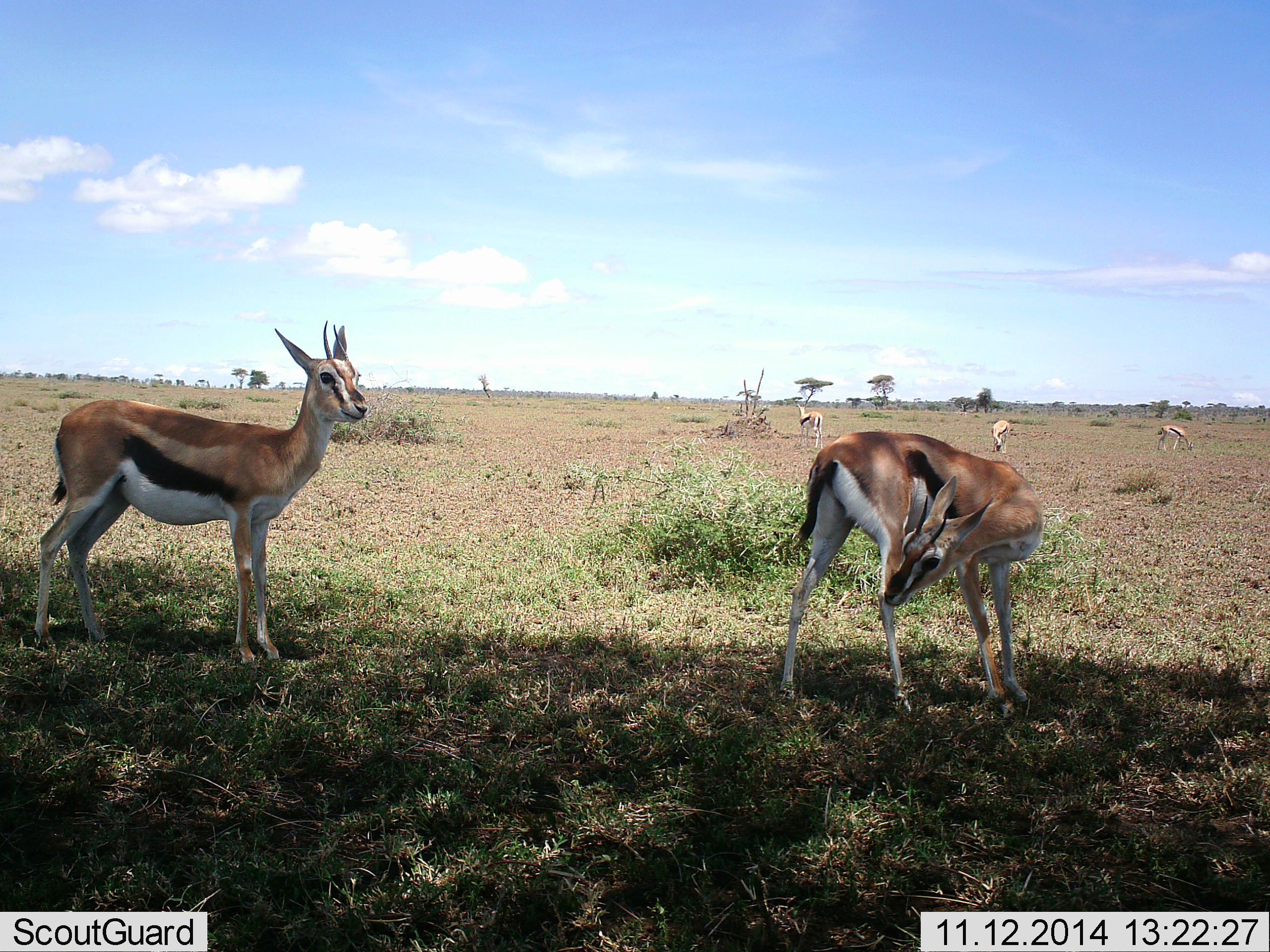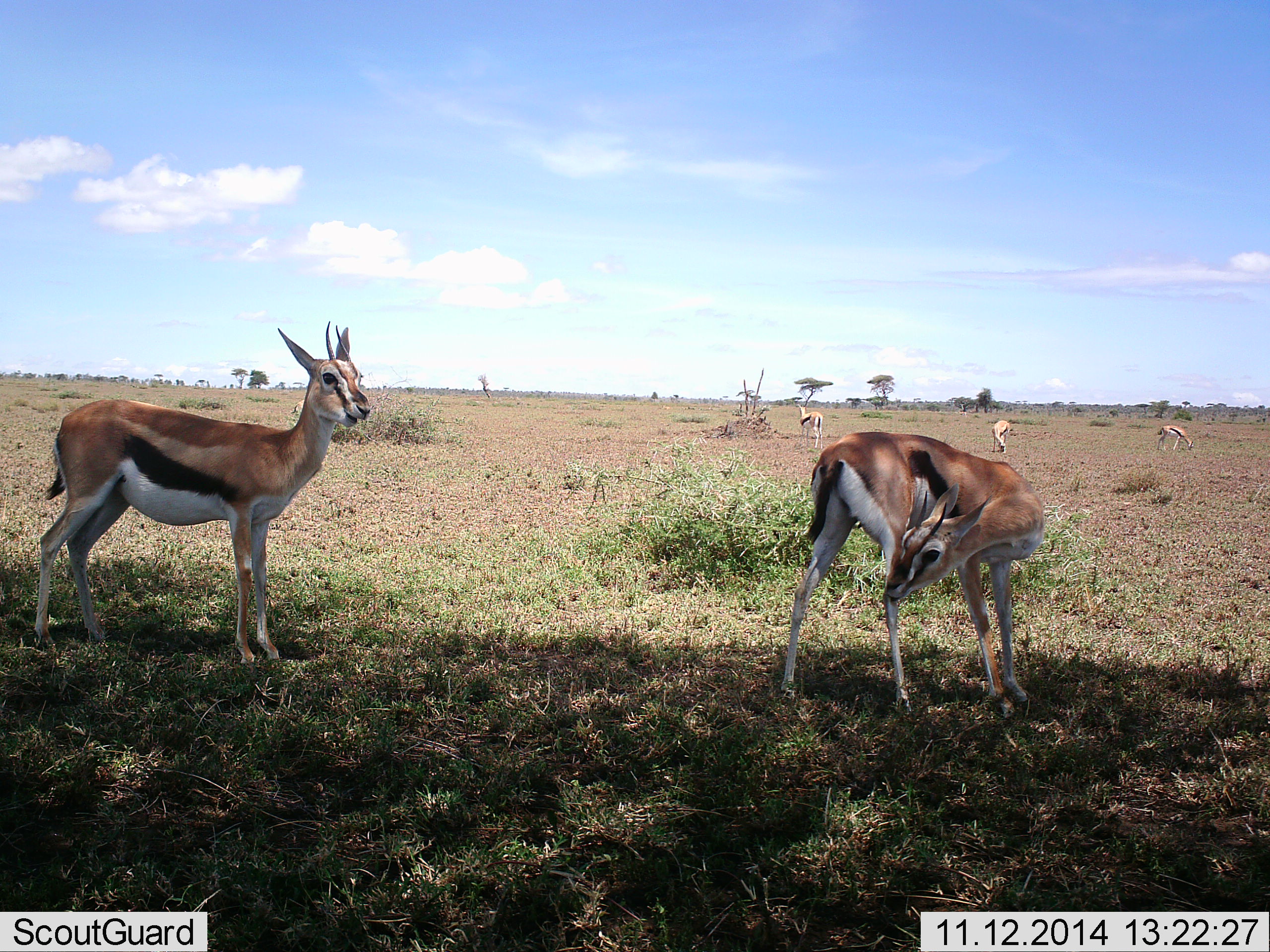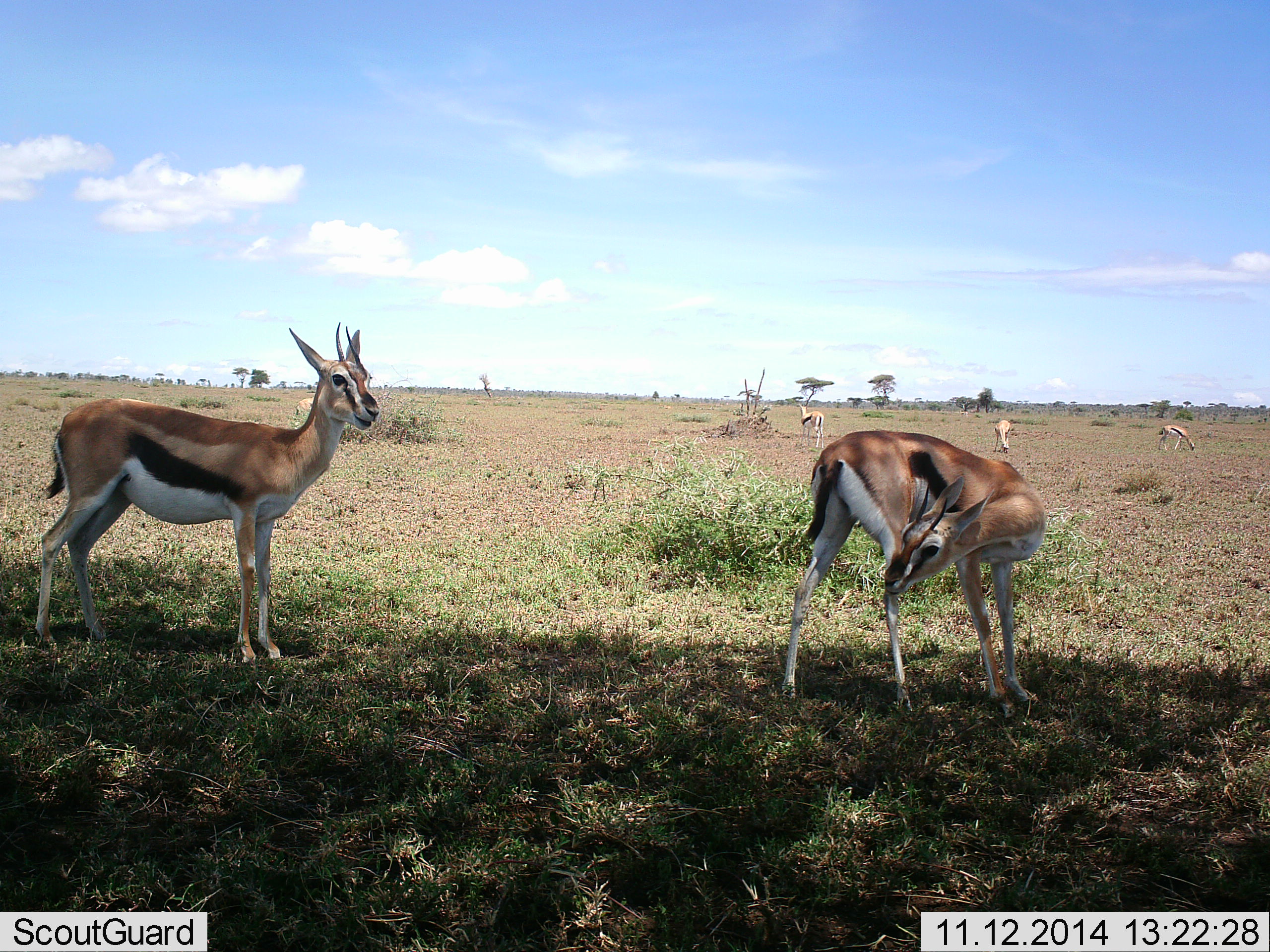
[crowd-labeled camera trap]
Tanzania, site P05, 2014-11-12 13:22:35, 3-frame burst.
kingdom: Animalia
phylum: Chordata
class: Mammalia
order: Artiodactyla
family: Bovidae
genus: Eudorcas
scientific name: Eudorcas thomsonii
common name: thomson's gazelle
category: gazellethomsons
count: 5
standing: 100%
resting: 0%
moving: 10%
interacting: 20%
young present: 10%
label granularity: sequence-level